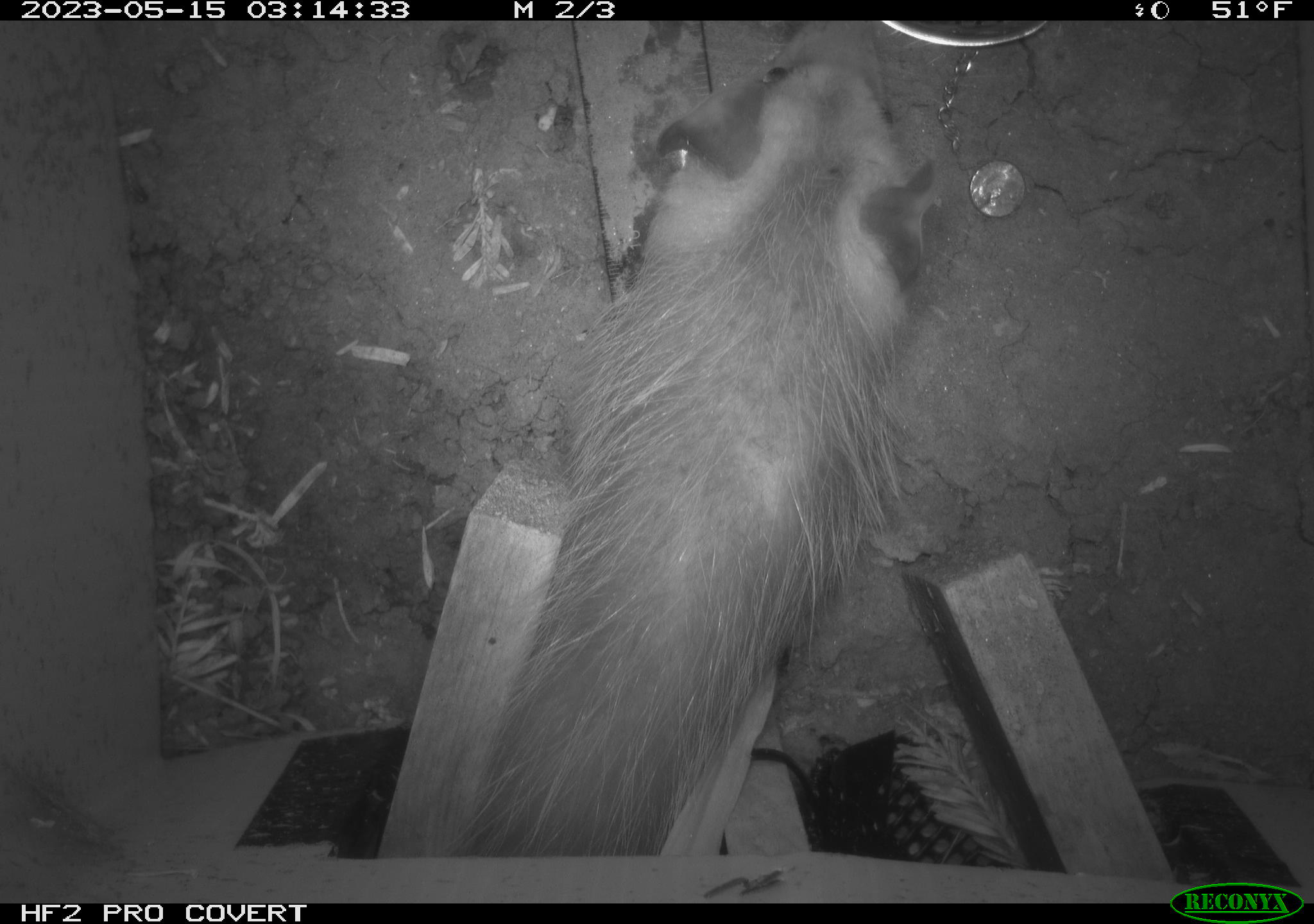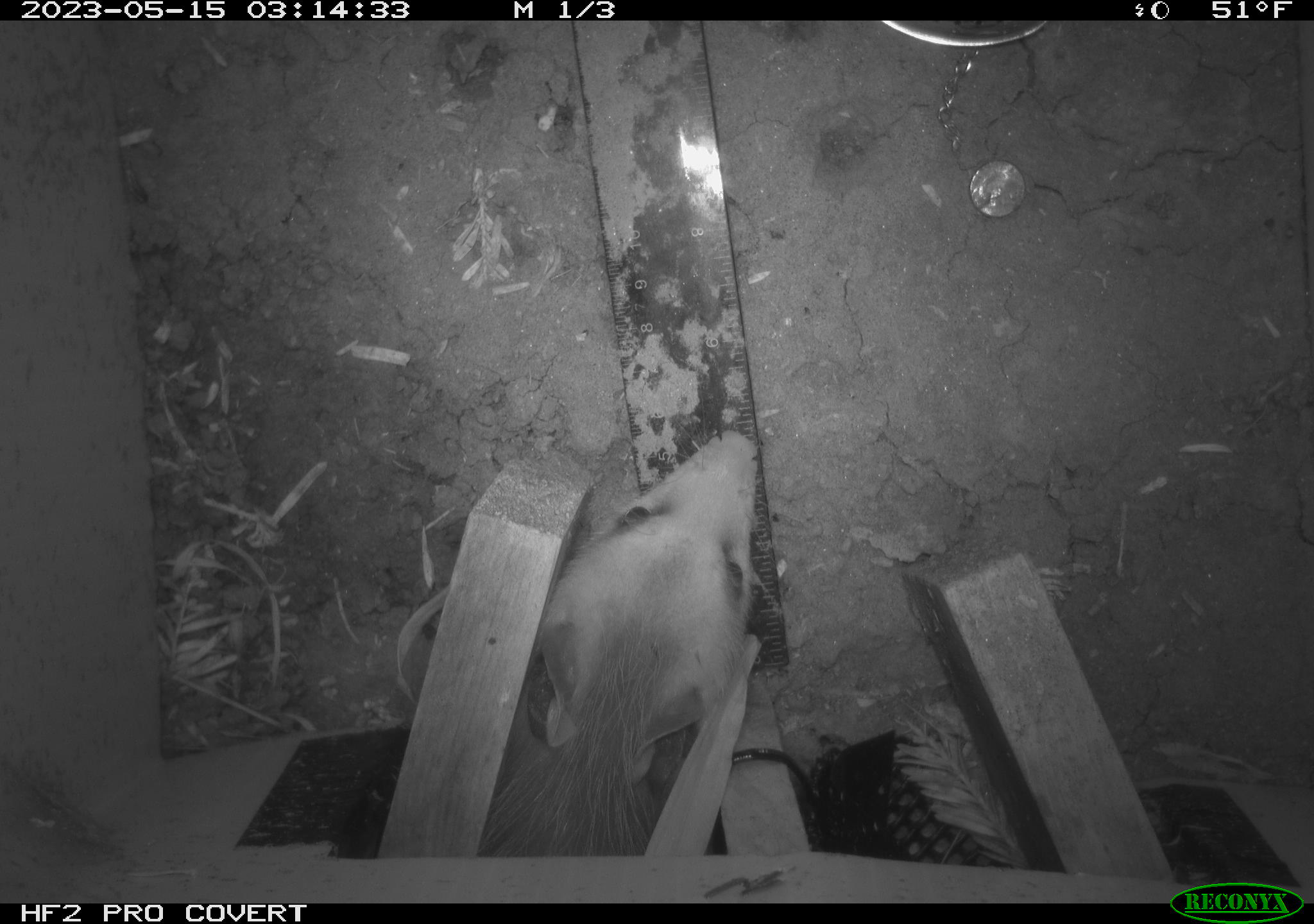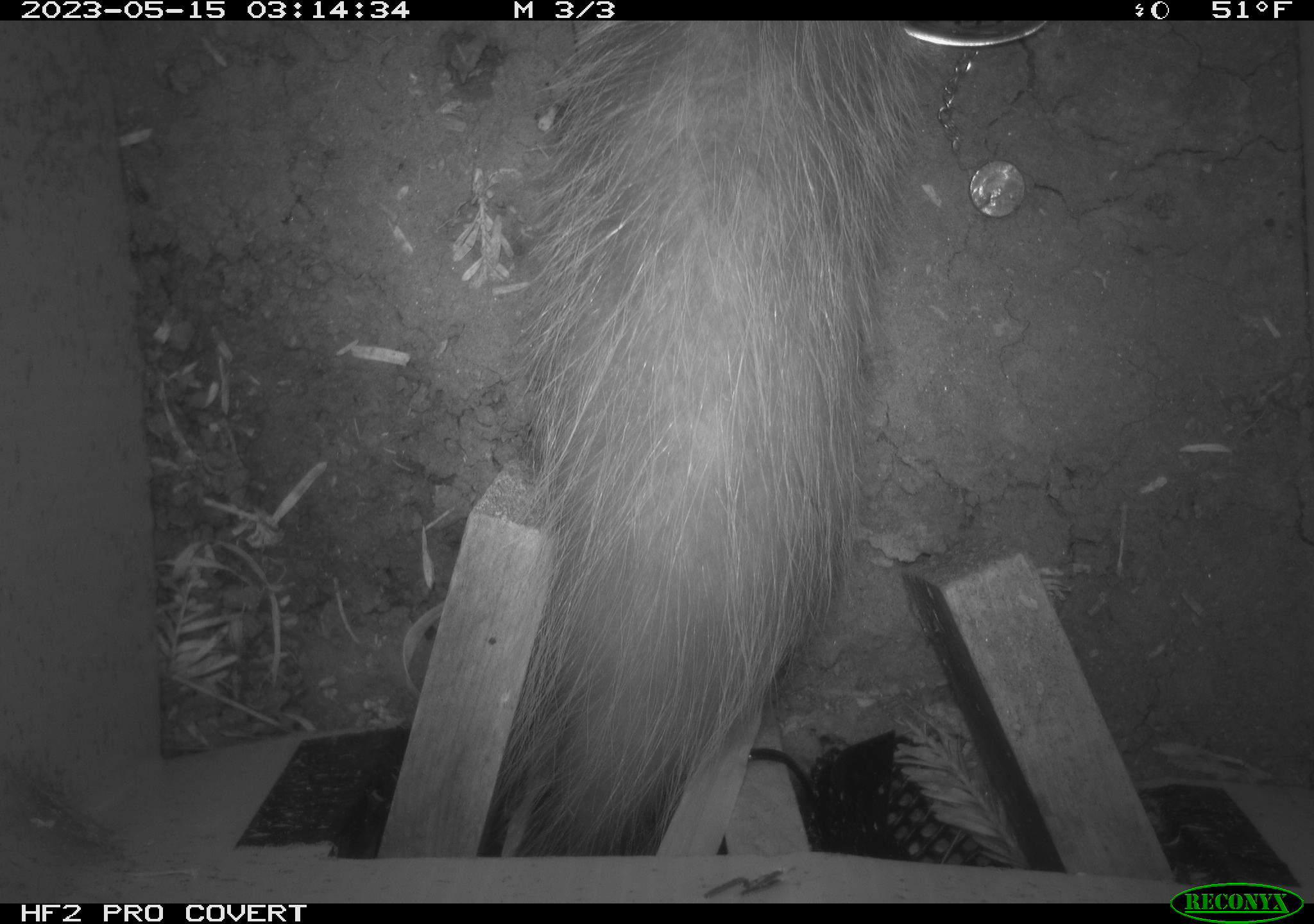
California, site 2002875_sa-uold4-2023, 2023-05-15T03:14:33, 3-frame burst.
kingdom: Animalia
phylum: Chordata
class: Mammalia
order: Didelphimorphia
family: Didelphidae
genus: Didelphis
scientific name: Didelphis virginiana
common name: virginia opossum